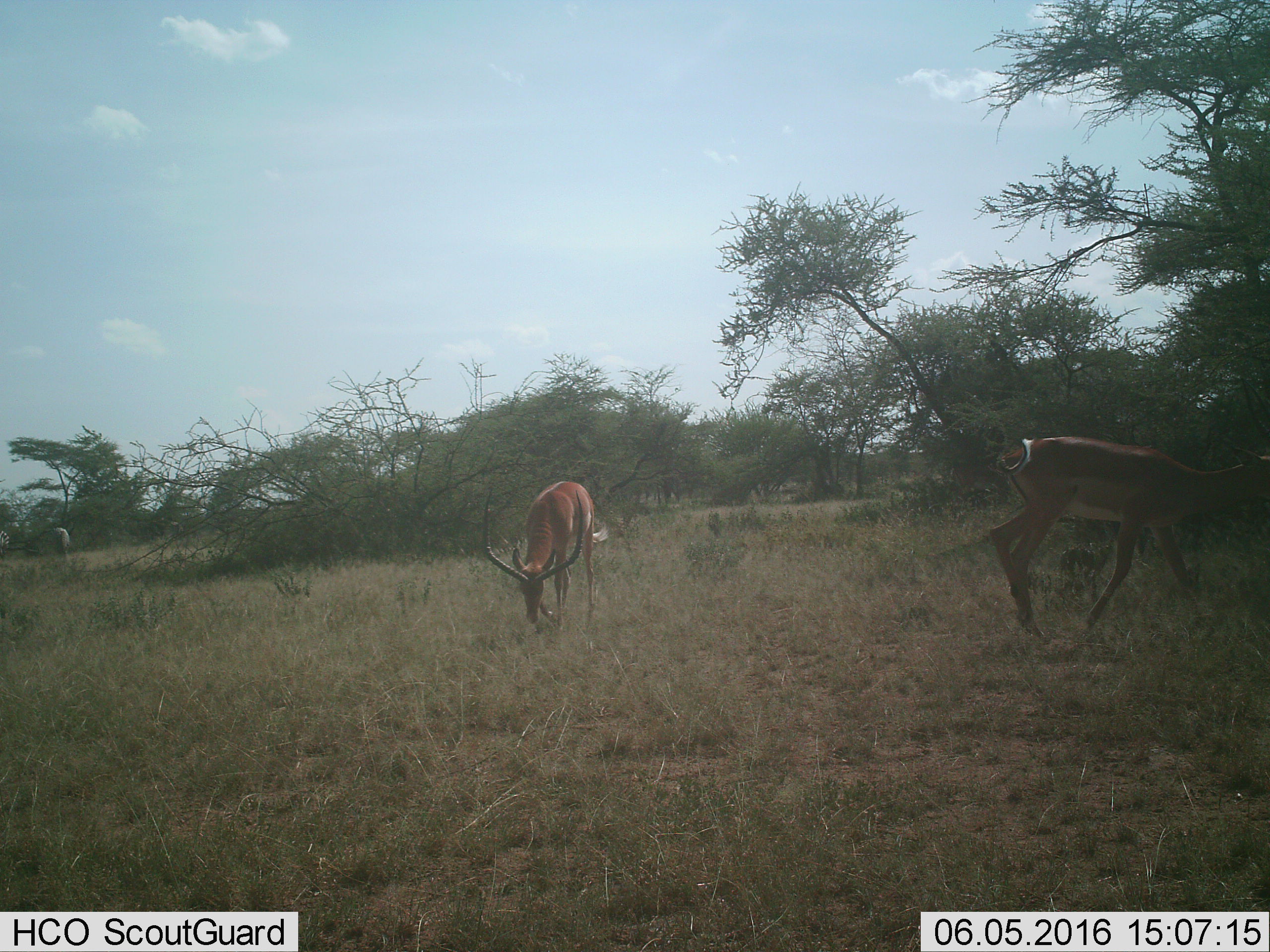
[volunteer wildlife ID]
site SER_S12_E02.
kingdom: Animalia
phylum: Chordata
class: Mammalia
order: Artiodactyla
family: Bovidae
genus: Aepyceros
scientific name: Aepyceros melampus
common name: impala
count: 2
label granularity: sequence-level